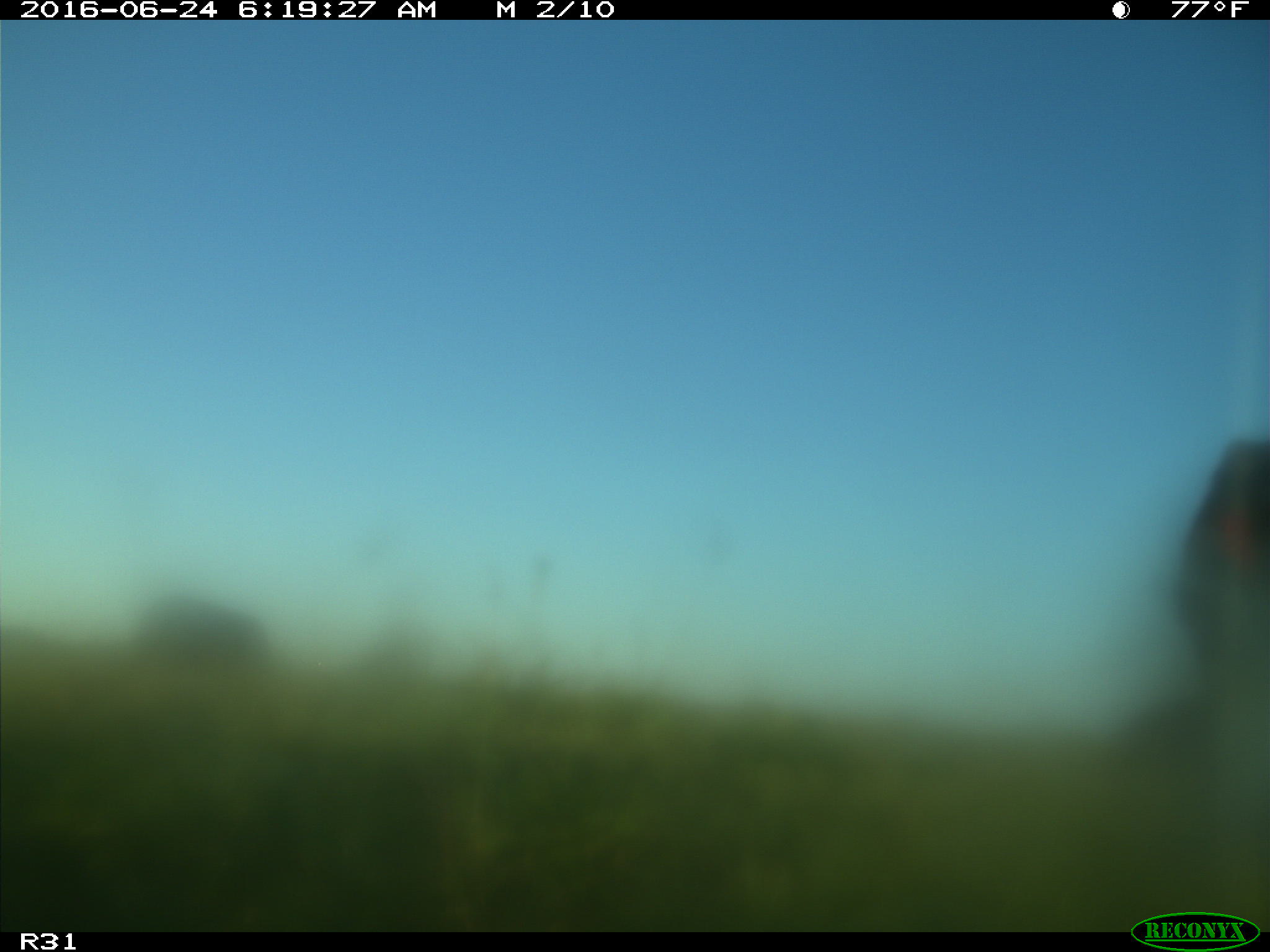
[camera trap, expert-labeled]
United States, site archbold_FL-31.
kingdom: Animalia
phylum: Chordata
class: Mammalia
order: Artiodactyla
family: Bovidae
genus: Bos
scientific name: Bos taurus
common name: domestic cow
Bos taurus (domestic cow).